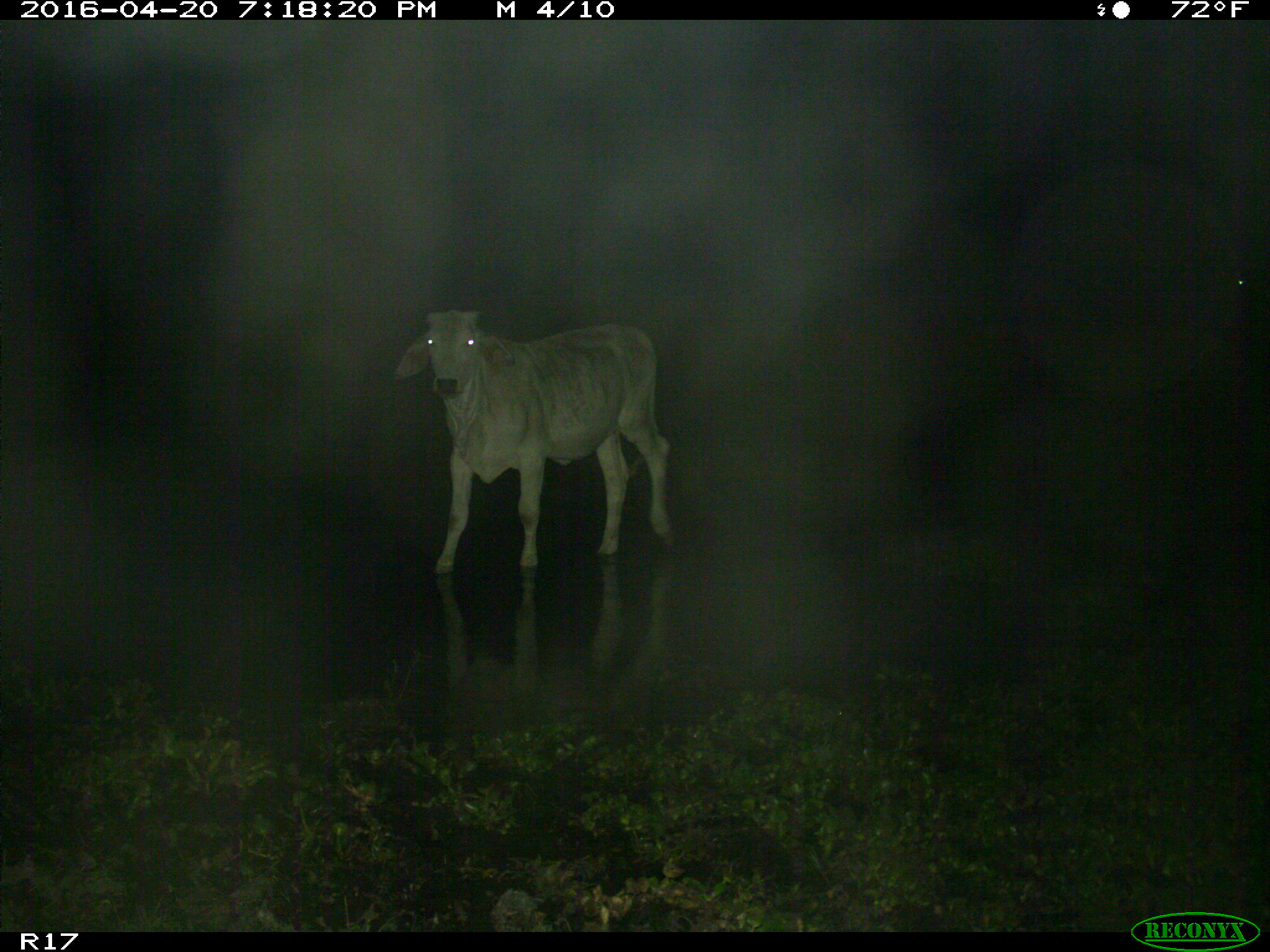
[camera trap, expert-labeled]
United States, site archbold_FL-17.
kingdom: Animalia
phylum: Chordata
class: Mammalia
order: Artiodactyla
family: Bovidae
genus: Bos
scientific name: Bos taurus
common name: domestic cow